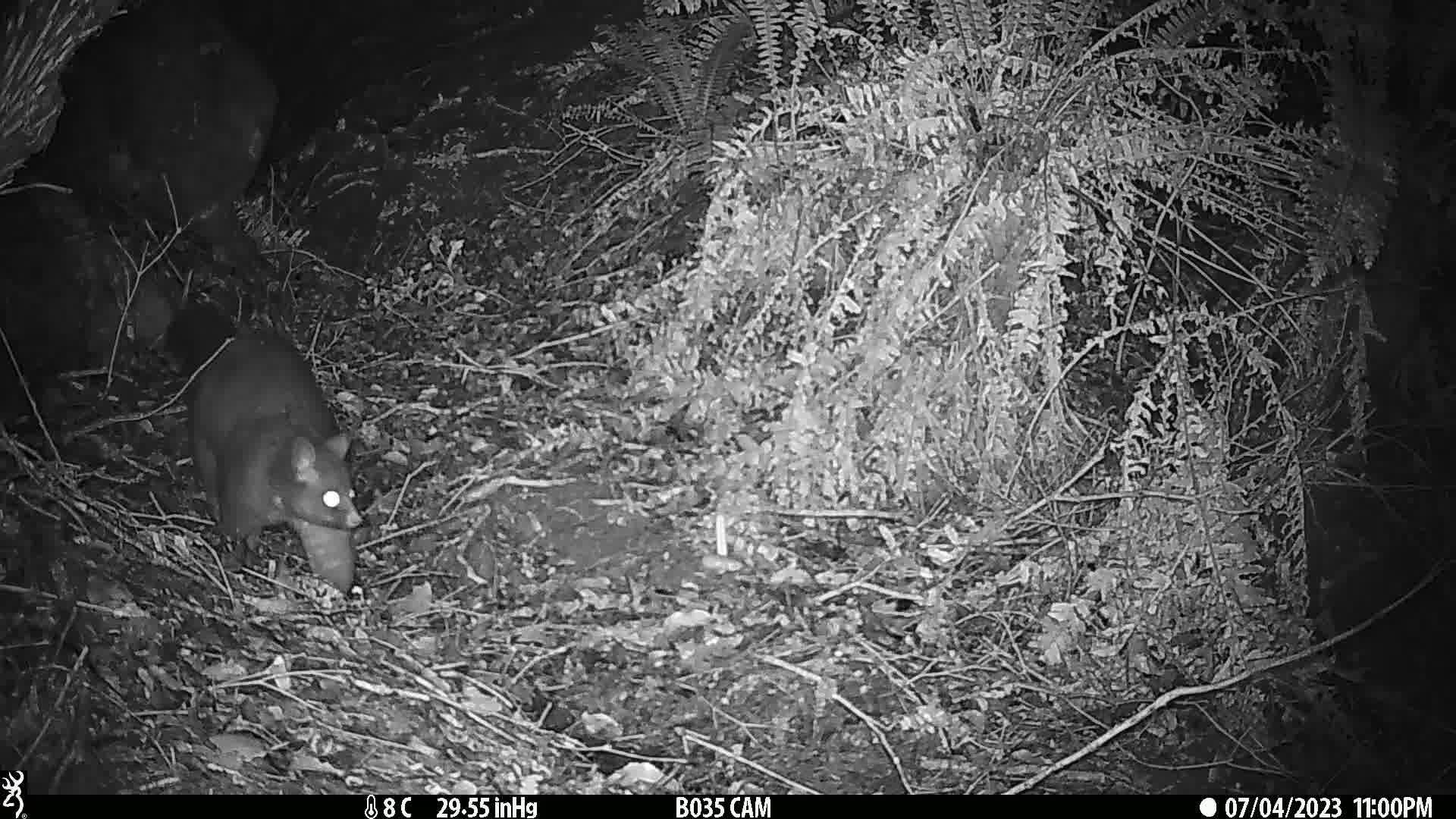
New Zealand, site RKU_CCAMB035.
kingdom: Animalia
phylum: Chordata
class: Mammalia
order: Diprotodontia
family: Phalangeridae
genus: Trichosurus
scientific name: Trichosurus vulpecula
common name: common brushtail possum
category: possum